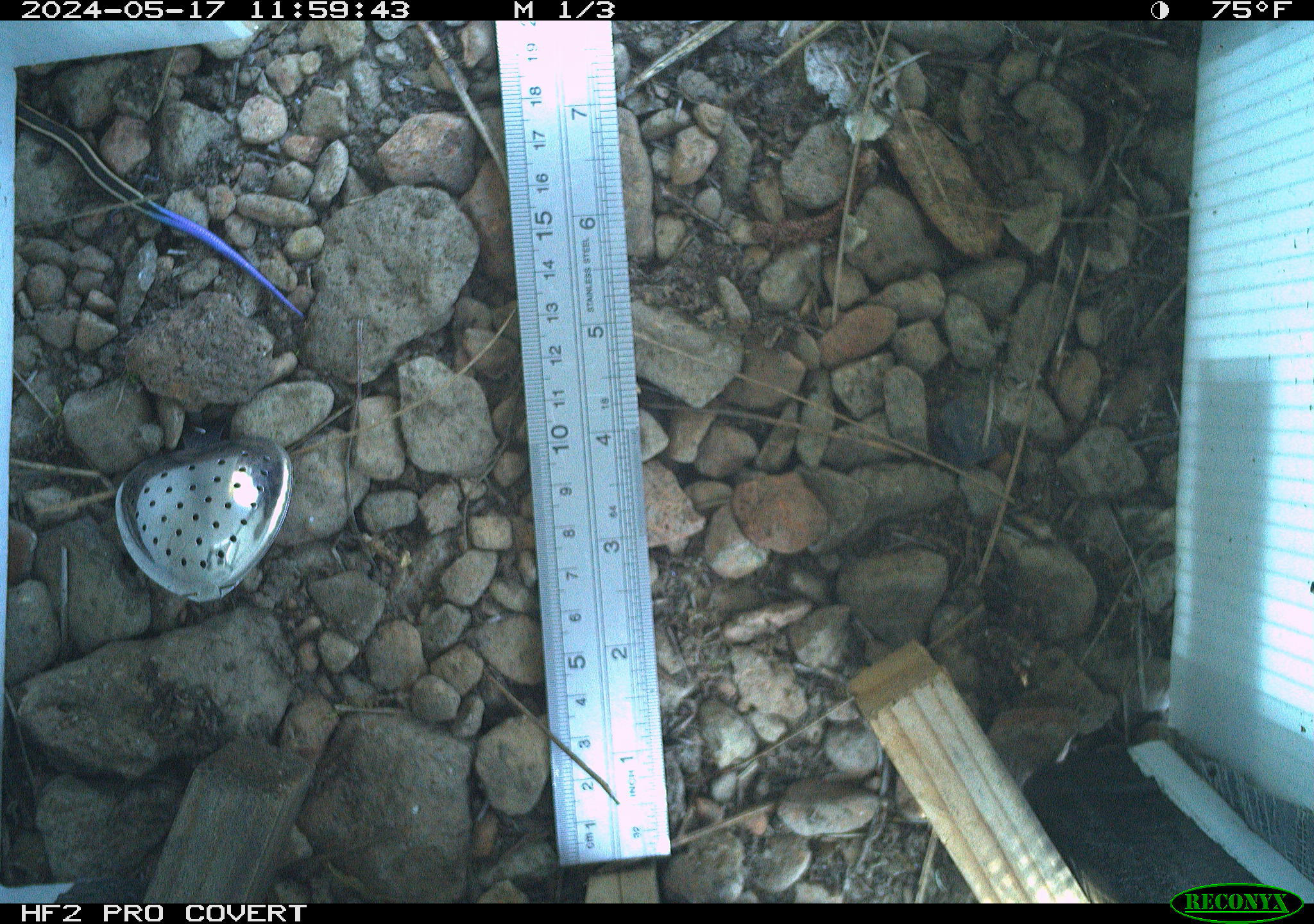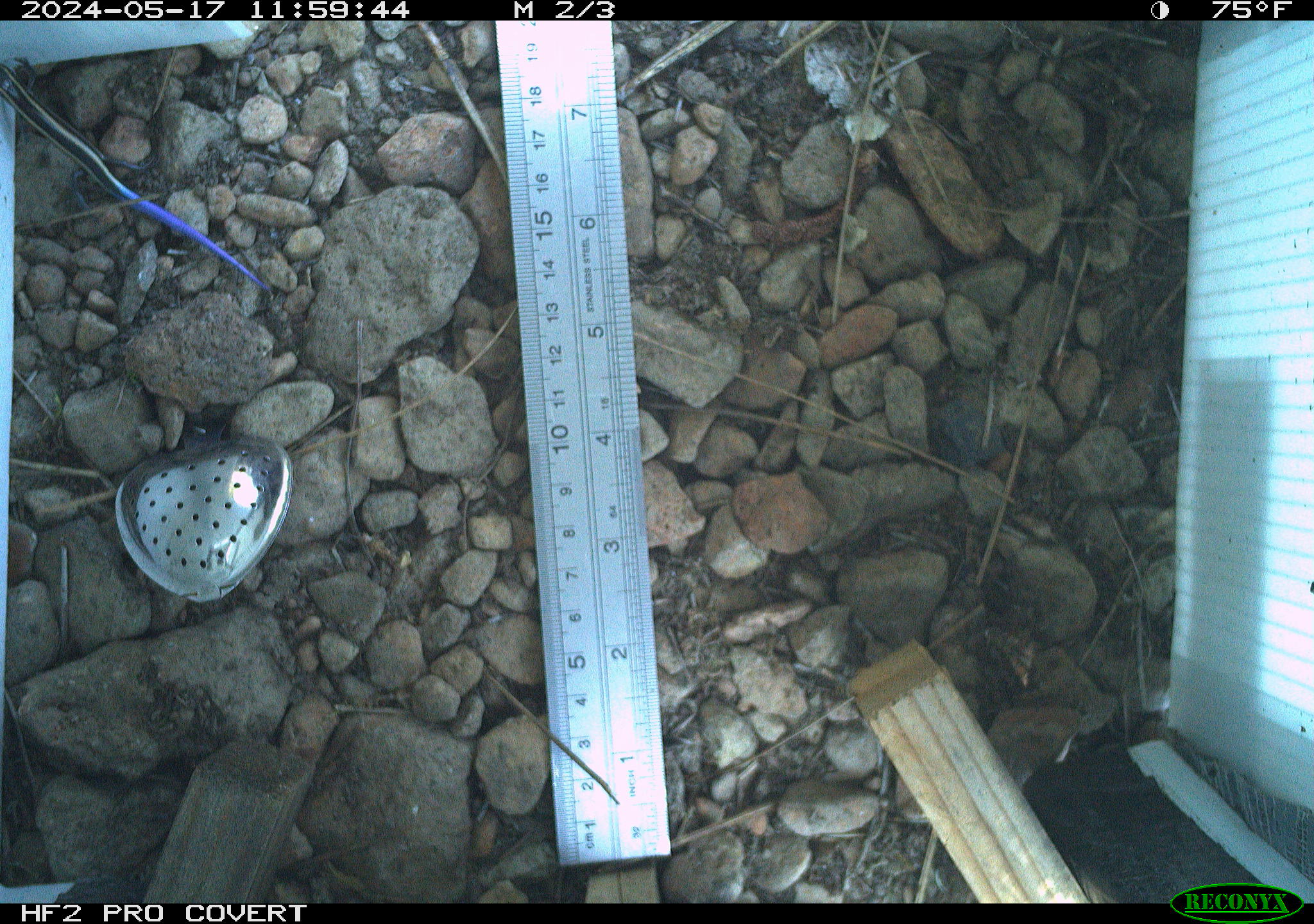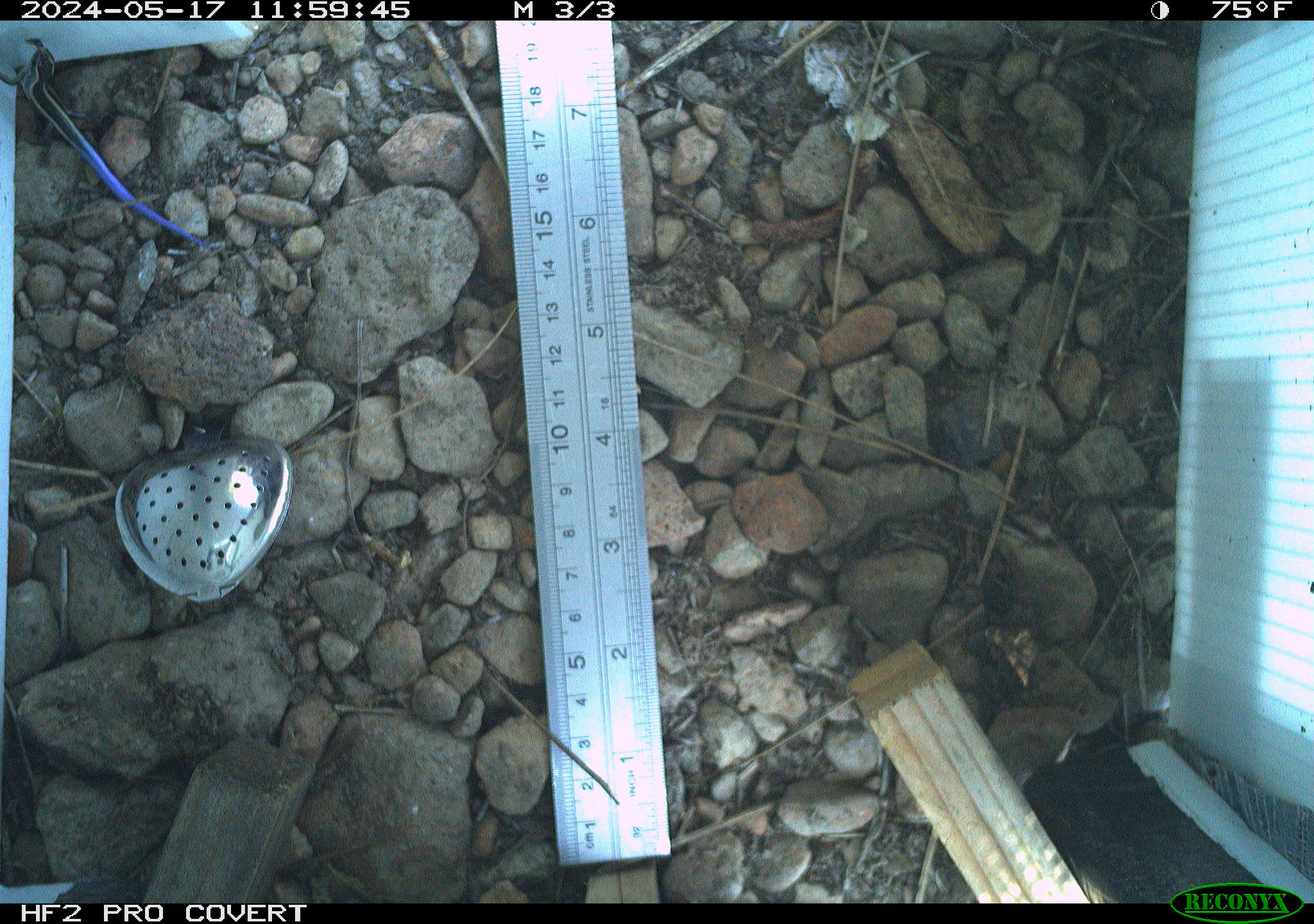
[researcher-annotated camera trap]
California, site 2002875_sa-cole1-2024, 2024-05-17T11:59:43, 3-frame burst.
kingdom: Animalia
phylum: Chordata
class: Reptilia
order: Squamata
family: Scincidae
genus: Plestiodon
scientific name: Plestiodon skiltonianus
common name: western skink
Western skink (Plestiodon skiltonianus).